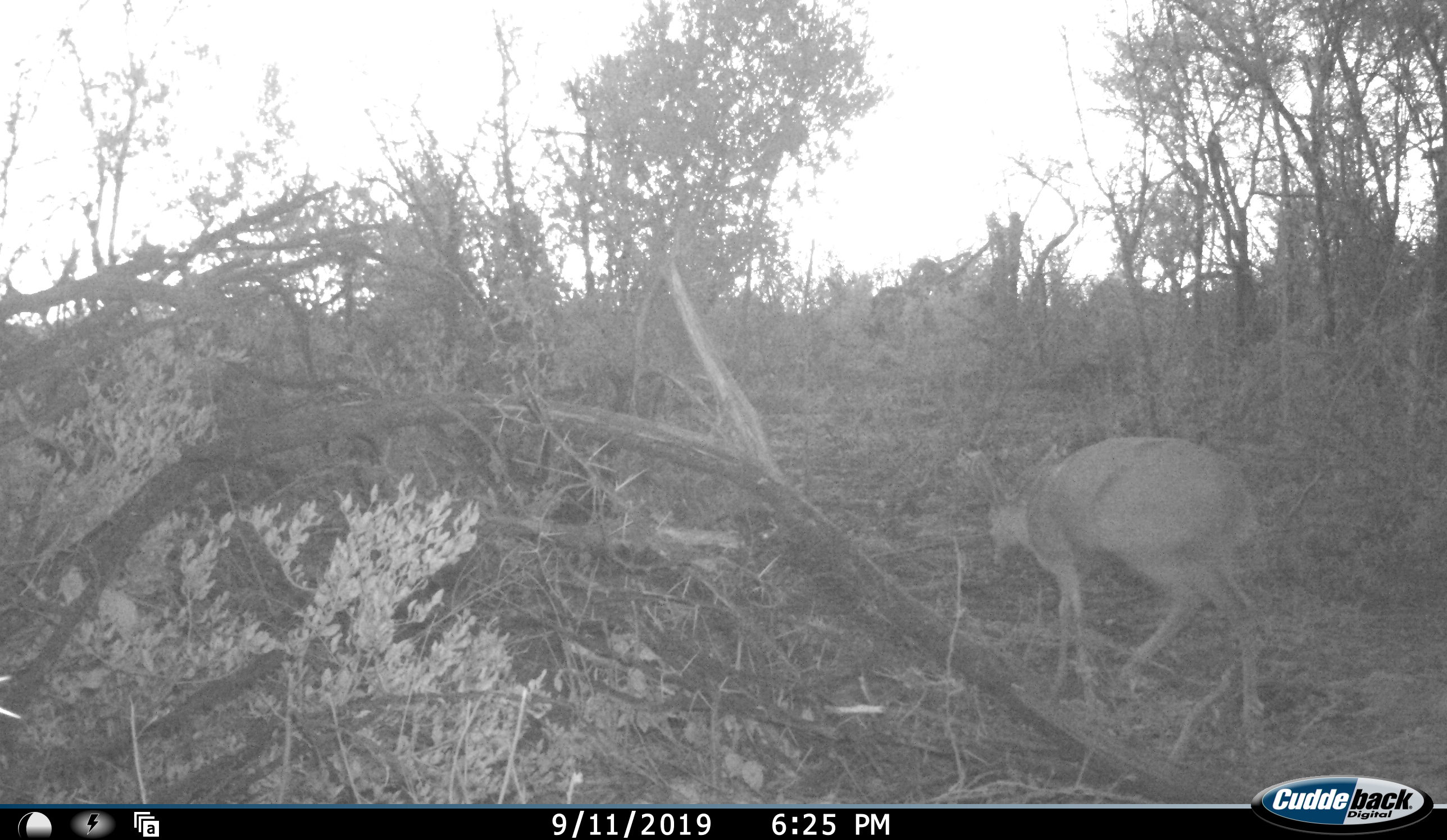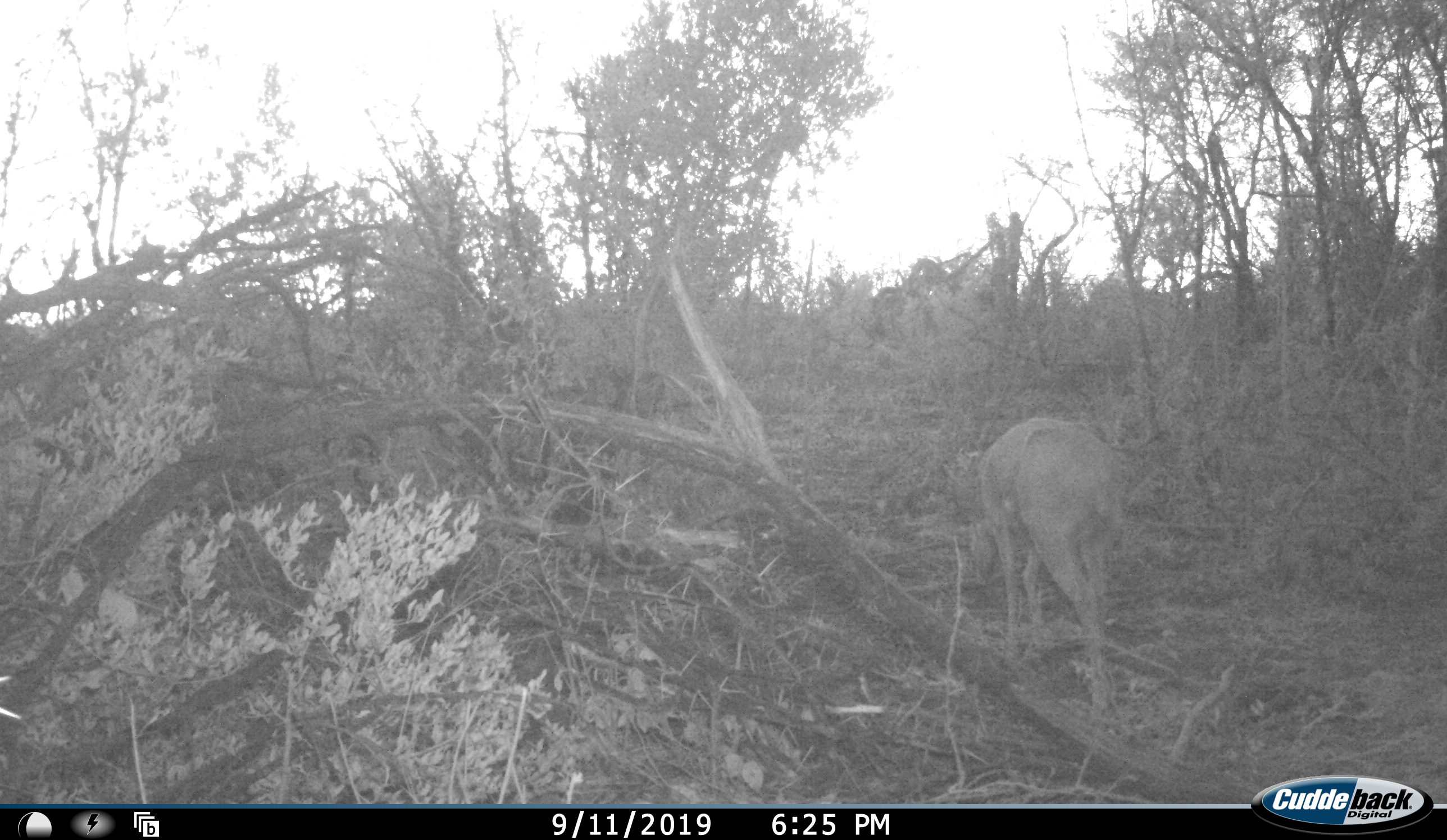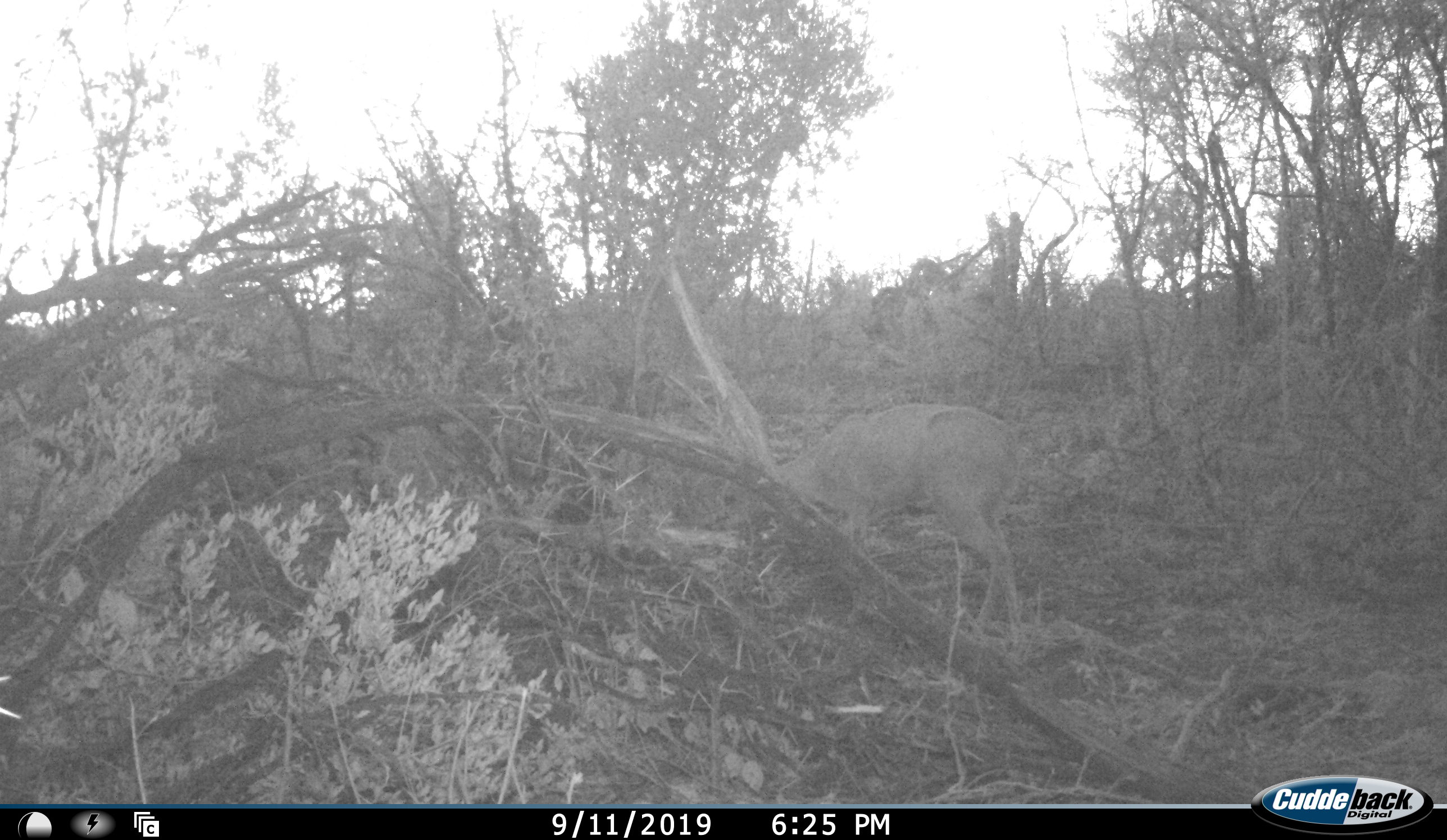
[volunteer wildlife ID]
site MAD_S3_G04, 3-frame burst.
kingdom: Animalia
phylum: Chordata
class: Mammalia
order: Artiodactyla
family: Bovidae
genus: Aepyceros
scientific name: Aepyceros melampus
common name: impala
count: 1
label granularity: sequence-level